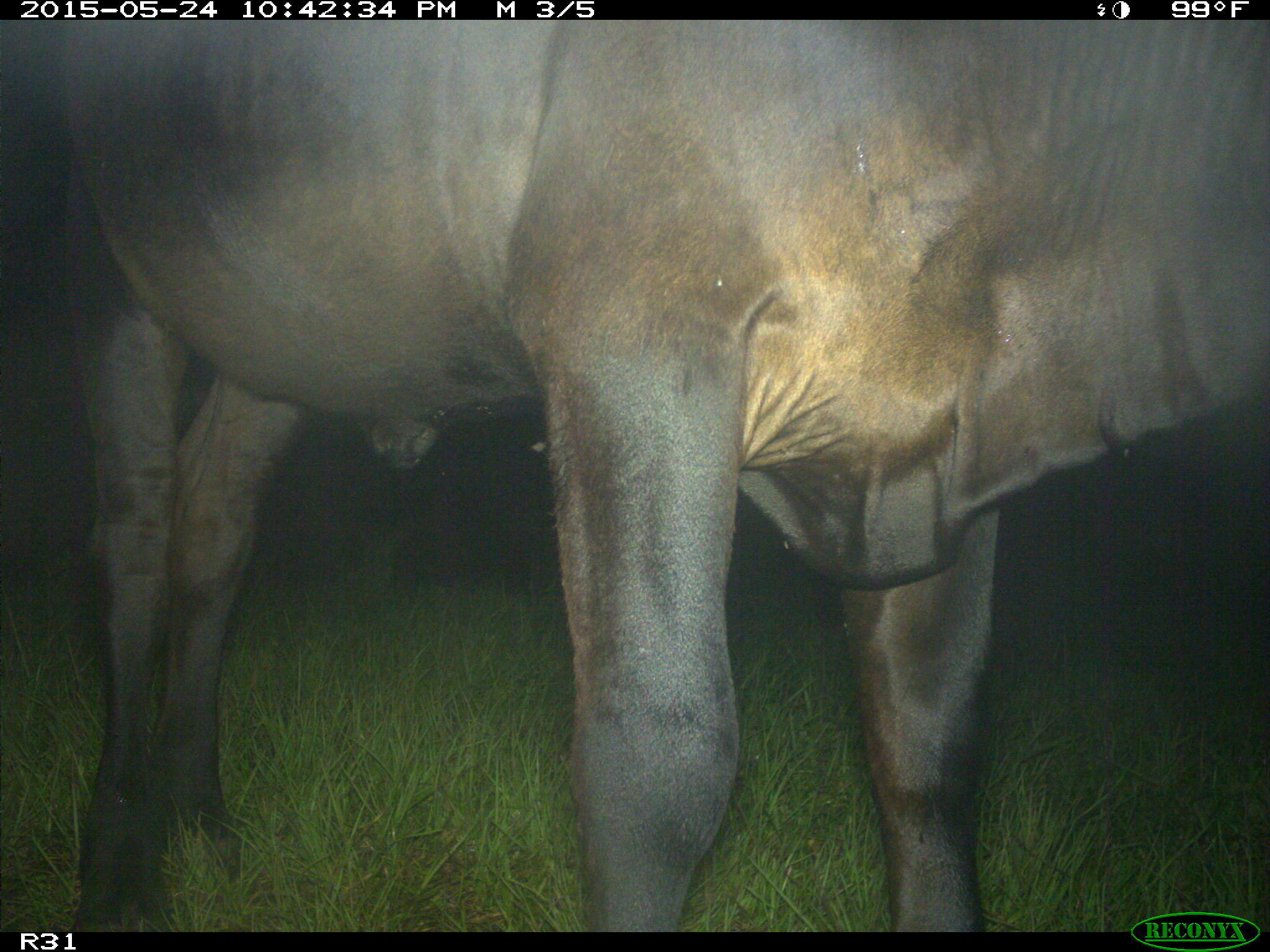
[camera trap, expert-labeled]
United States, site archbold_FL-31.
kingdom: Animalia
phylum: Chordata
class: Mammalia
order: Artiodactyla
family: Bovidae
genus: Bos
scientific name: Bos taurus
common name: domestic cow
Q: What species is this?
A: Bos taurus (domestic cow).